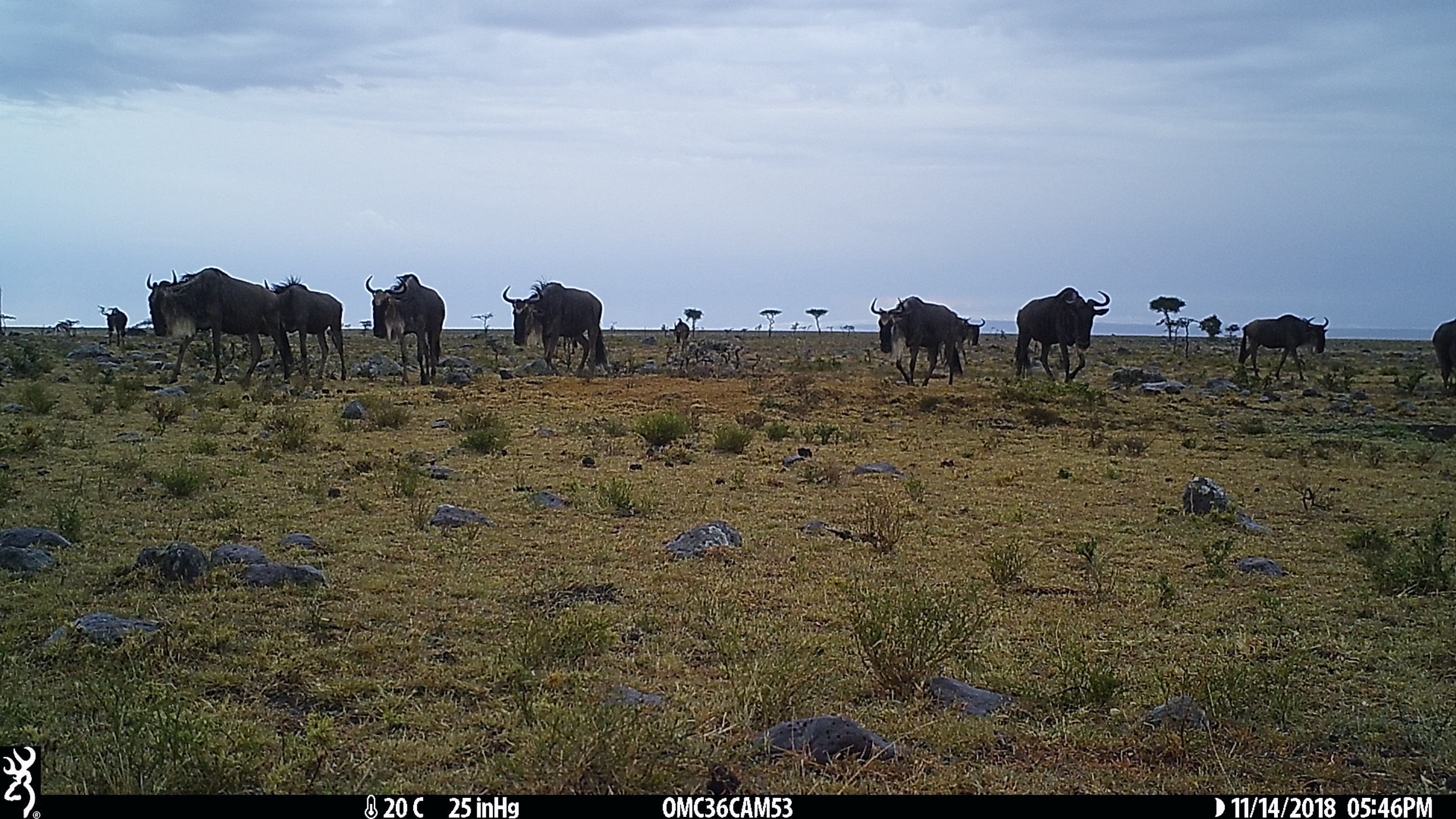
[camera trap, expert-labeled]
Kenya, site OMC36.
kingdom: Animalia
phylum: Chordata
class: Mammalia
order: Artiodactyla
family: Bovidae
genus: Connochaetes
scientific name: Connochaetes taurinus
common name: blue wildebeest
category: wildebeest